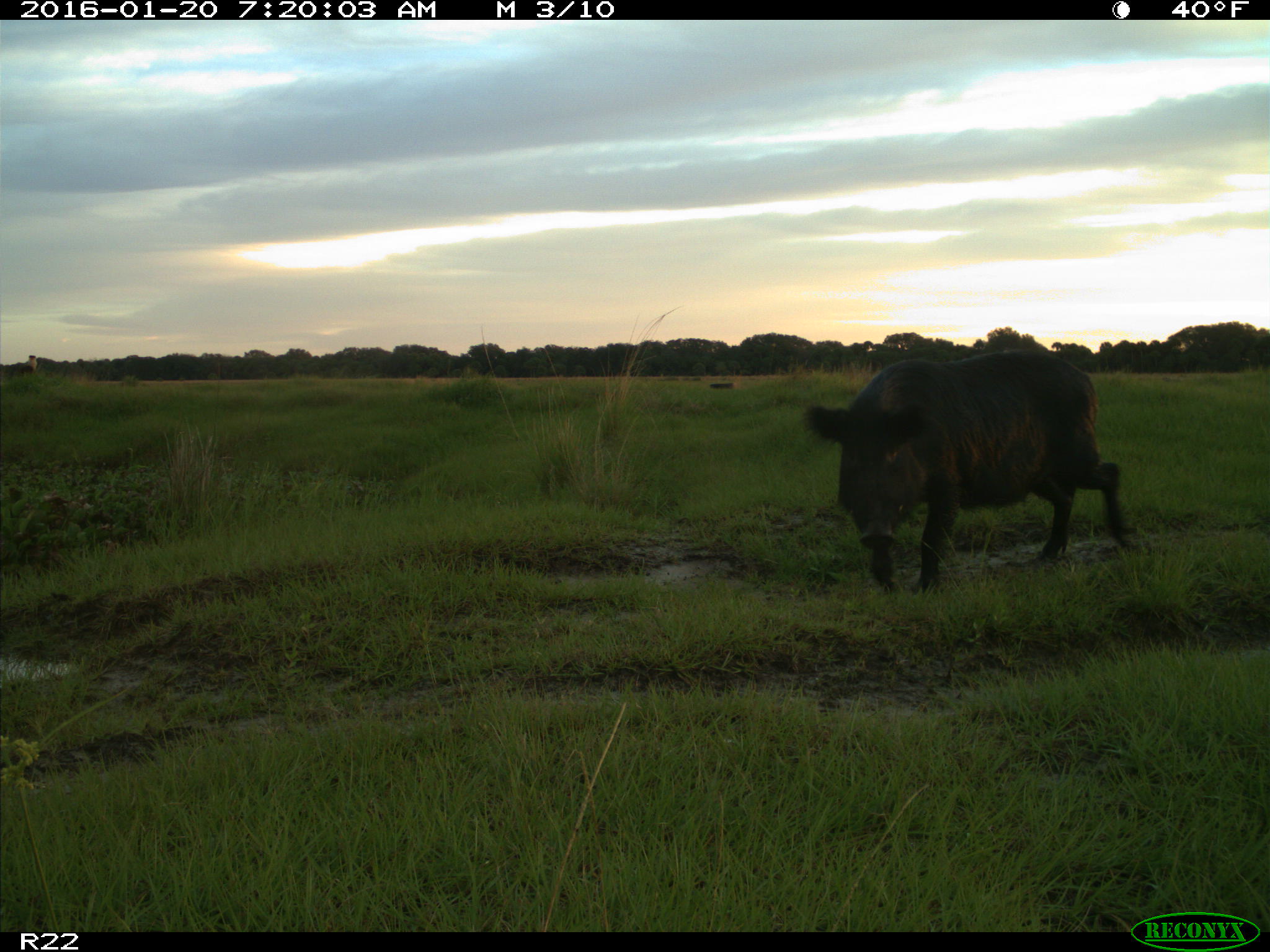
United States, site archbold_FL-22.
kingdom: Animalia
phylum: Chordata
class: Mammalia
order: Artiodactyla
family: Suidae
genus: Sus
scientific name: Sus scrofa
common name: wild boar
Sus scrofa (wild boar).